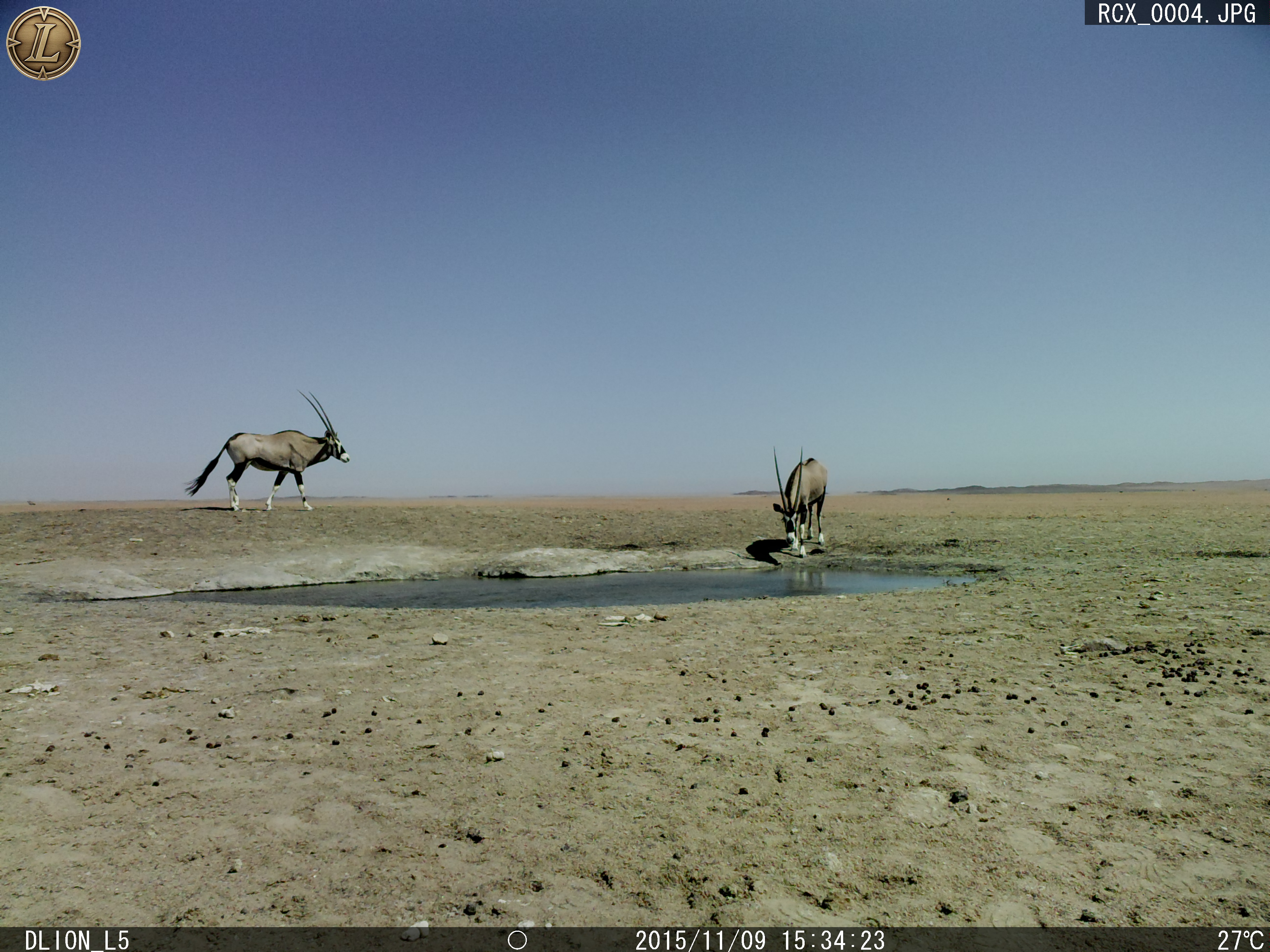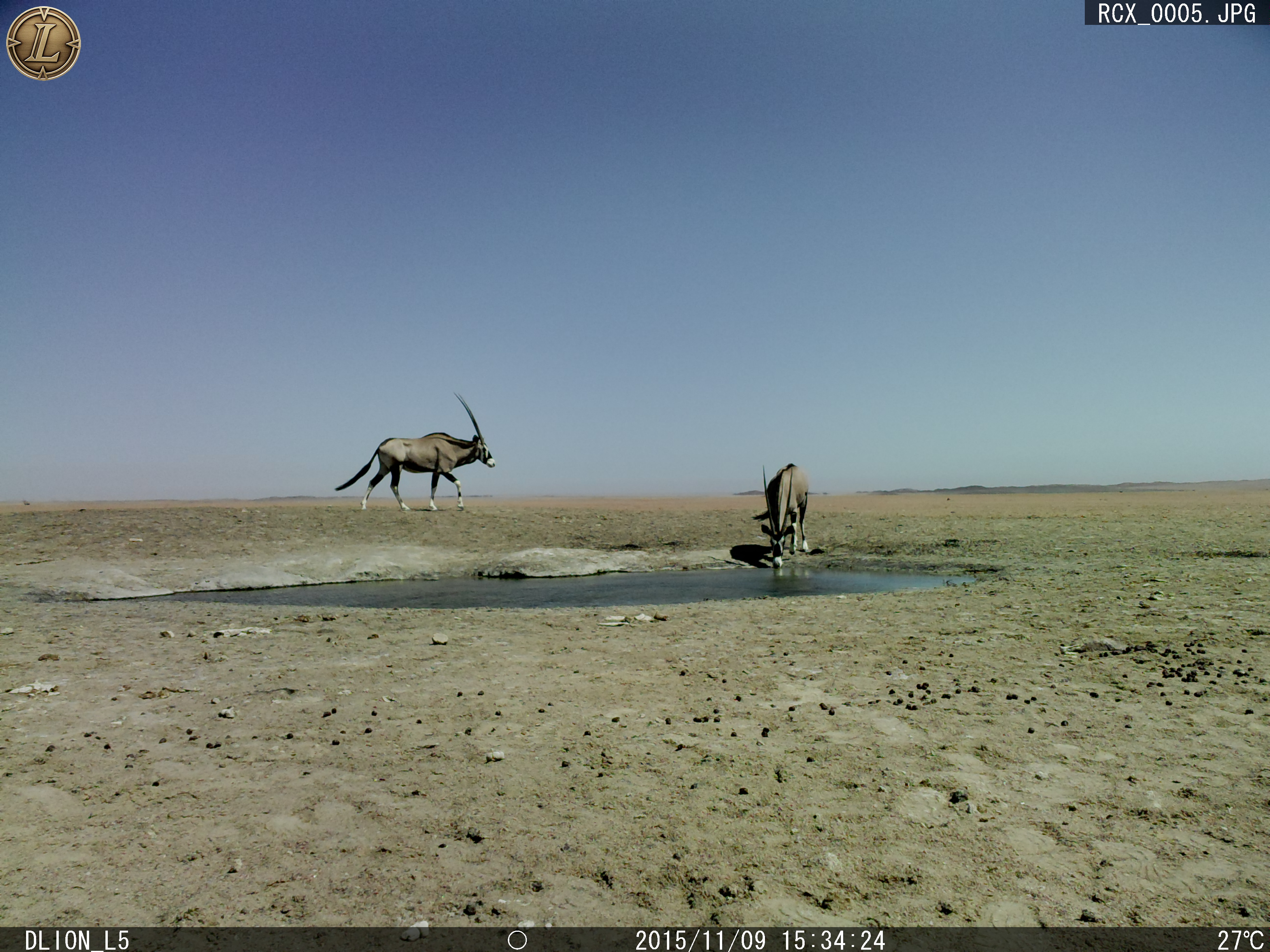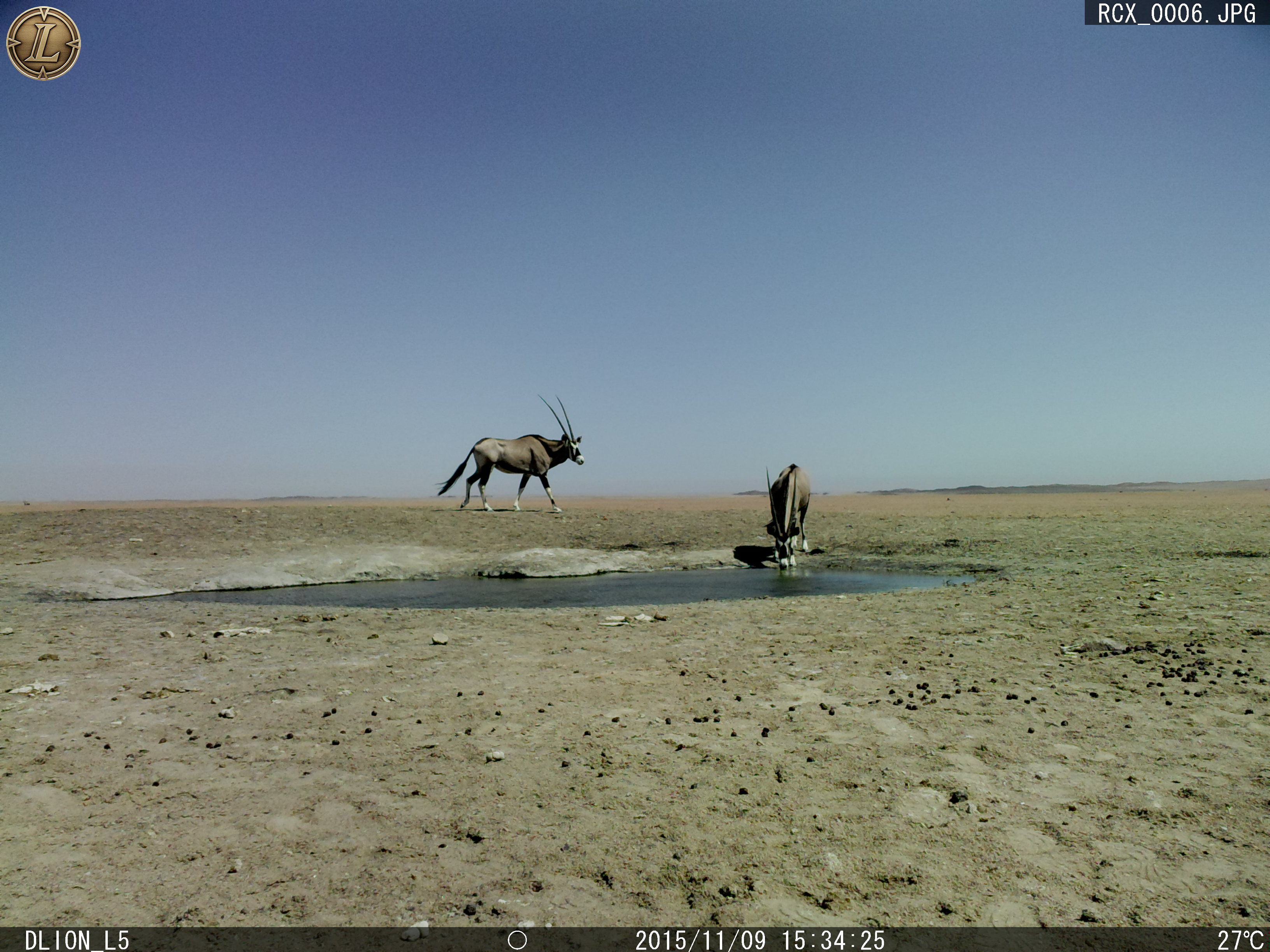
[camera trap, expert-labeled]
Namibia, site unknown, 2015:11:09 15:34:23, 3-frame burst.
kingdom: Animalia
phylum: Chordata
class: Mammalia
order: Artiodactyla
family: Bovidae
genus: Oryx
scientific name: Oryx gazella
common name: gemsbok